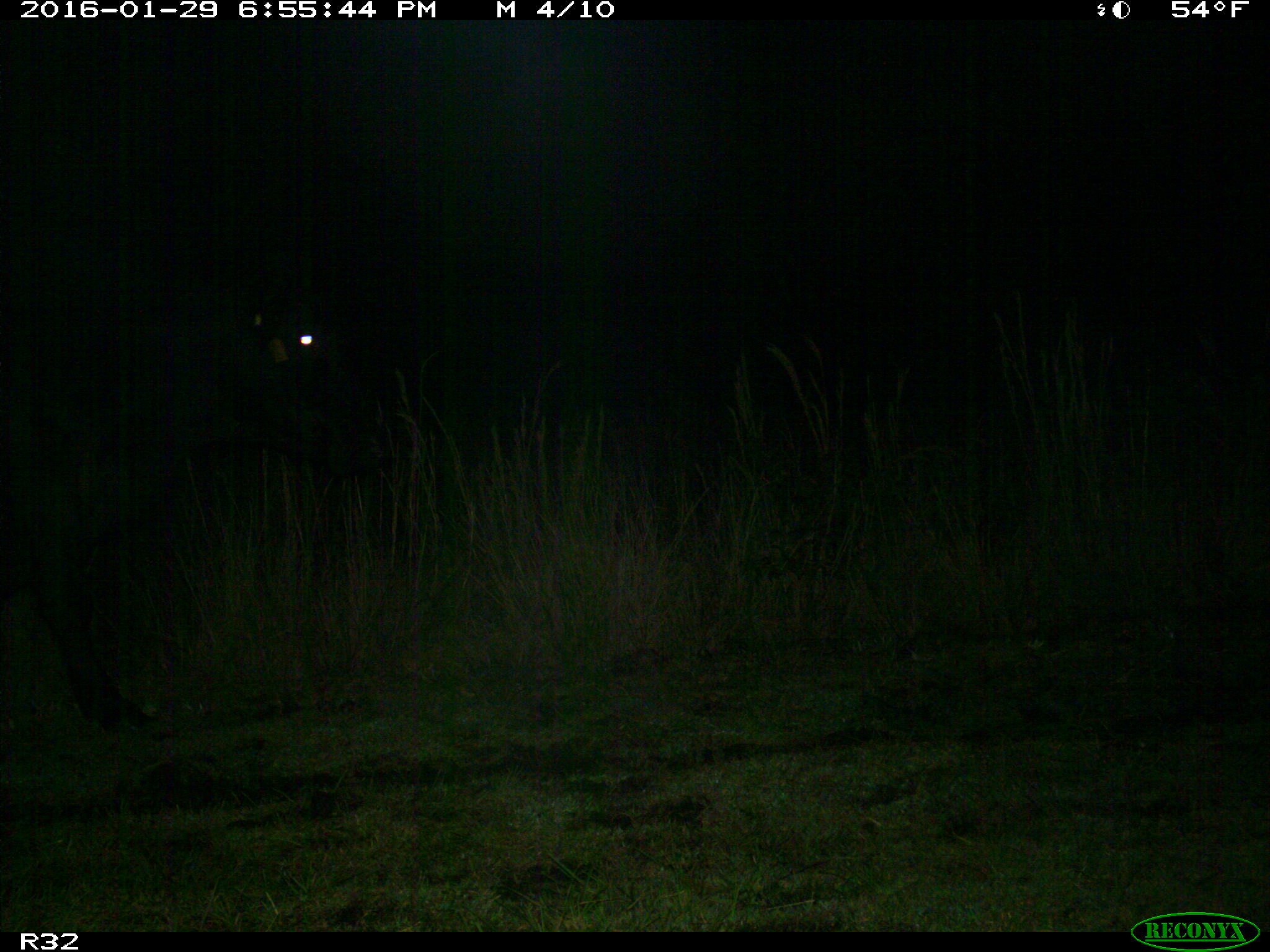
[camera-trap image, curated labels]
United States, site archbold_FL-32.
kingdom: Animalia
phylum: Chordata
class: Mammalia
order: Artiodactyla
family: Bovidae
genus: Bos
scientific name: Bos taurus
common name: domestic cow